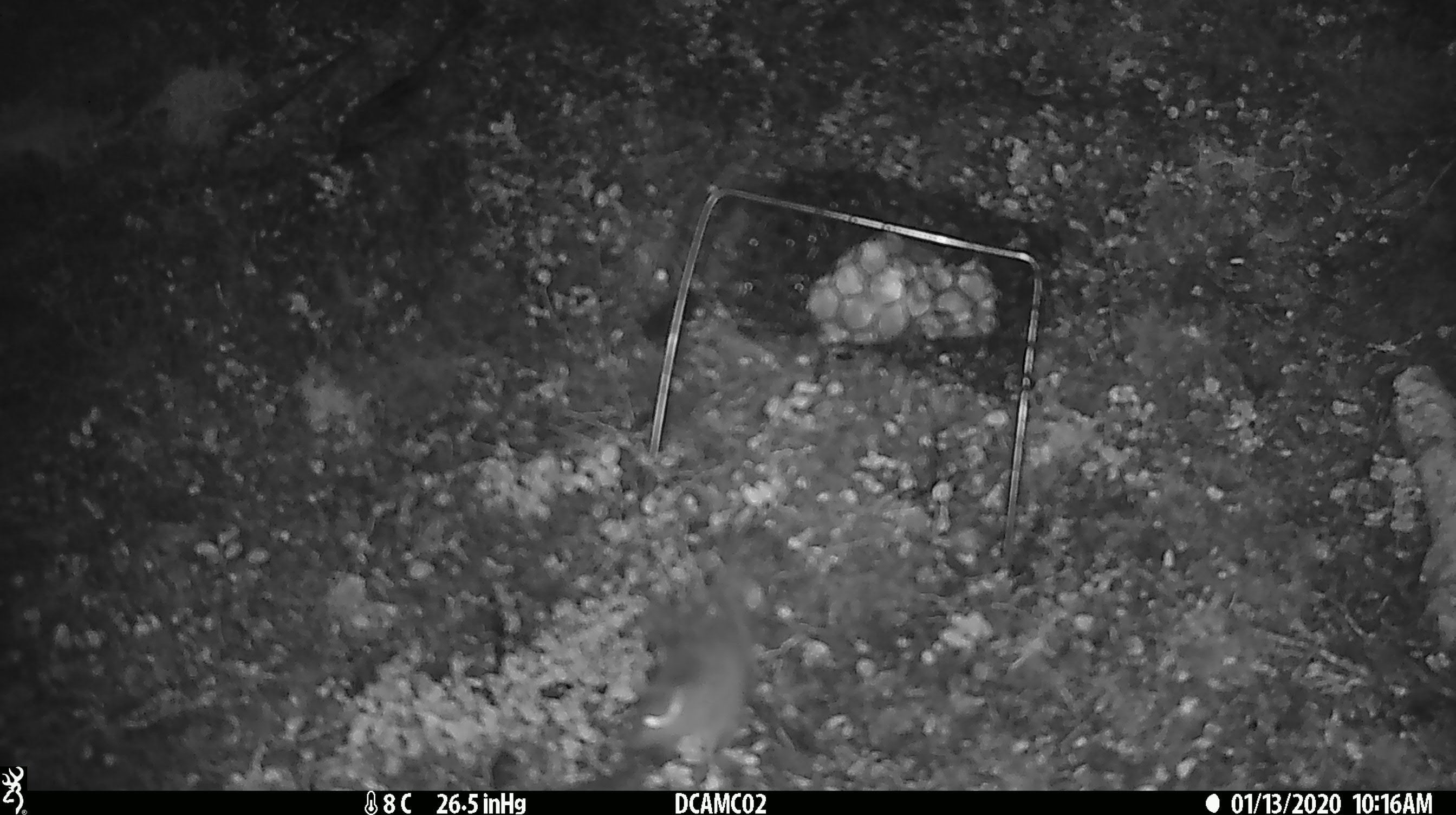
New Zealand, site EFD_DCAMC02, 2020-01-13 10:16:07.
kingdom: Animalia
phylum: Chordata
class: Mammalia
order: Rodentia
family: Muridae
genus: Mus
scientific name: Mus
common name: mouse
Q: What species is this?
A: Mouse (Mus).